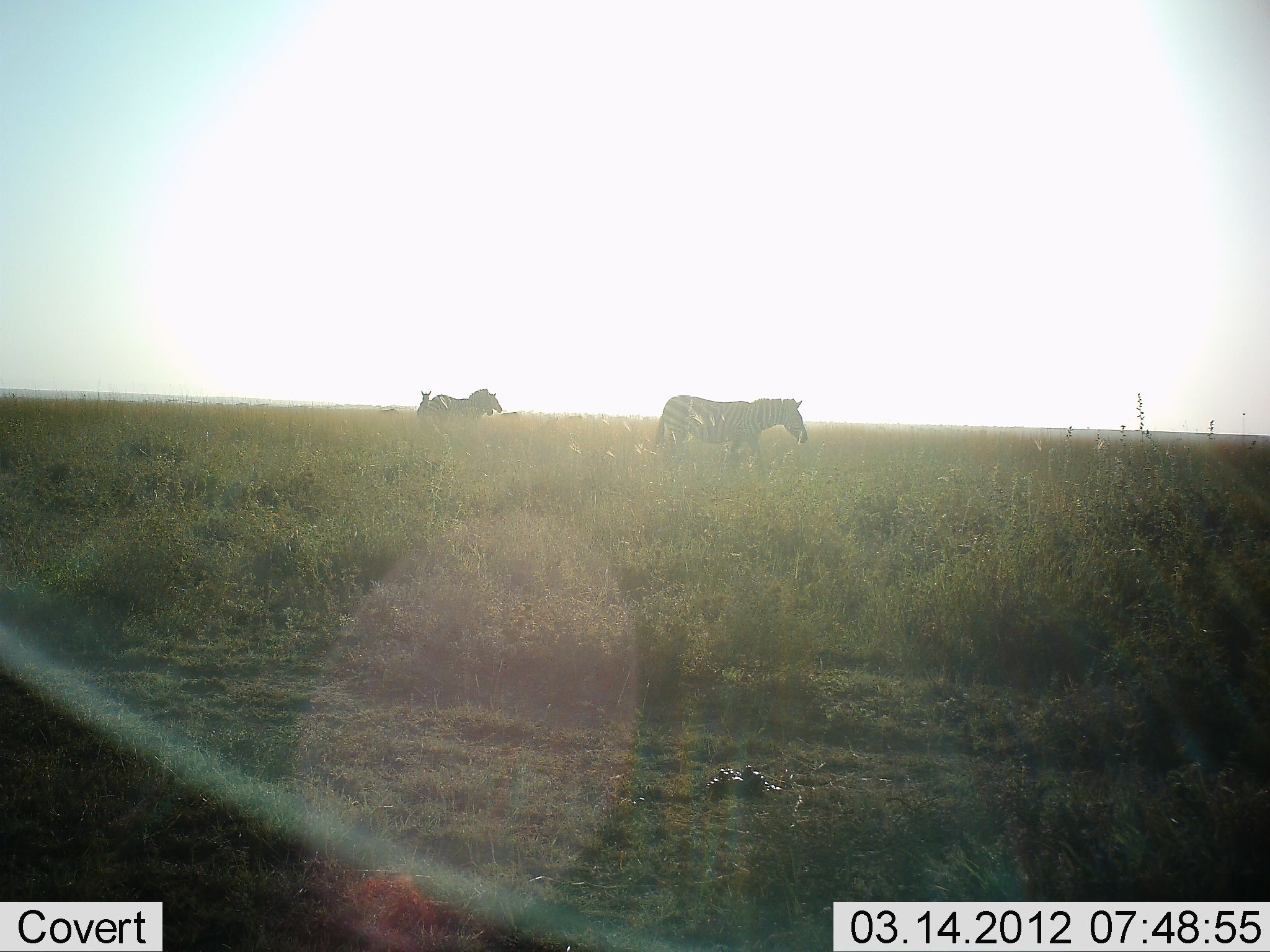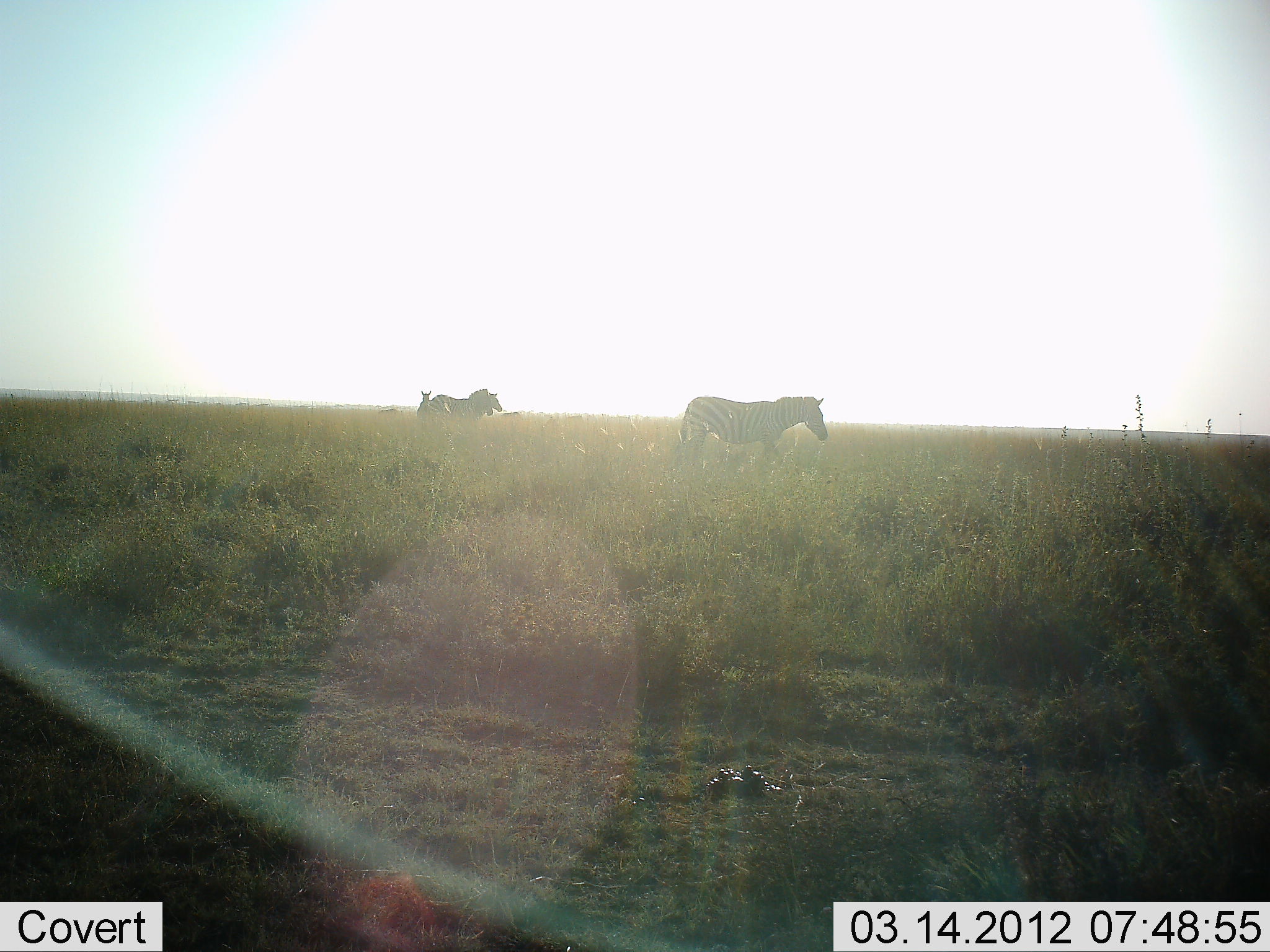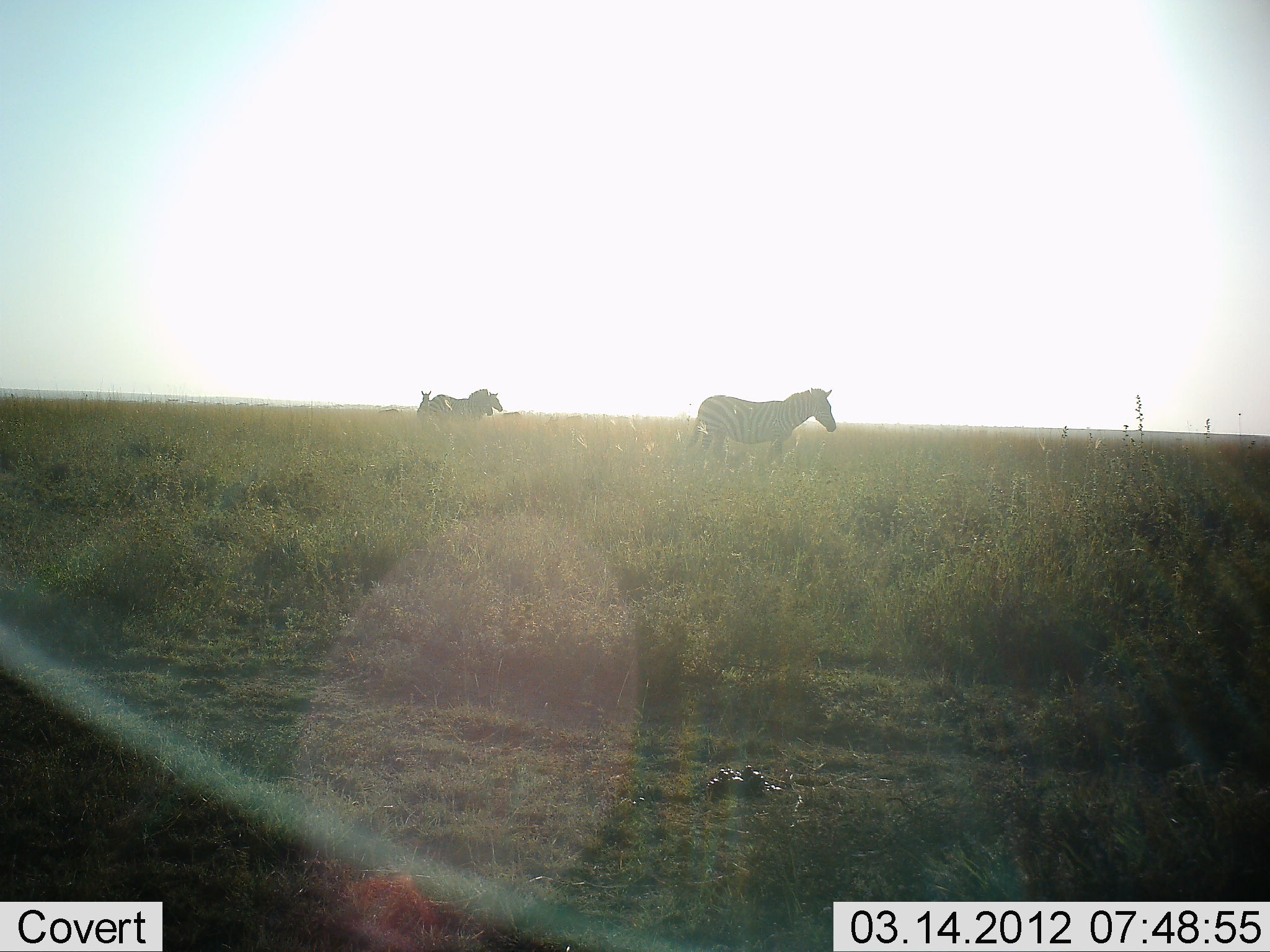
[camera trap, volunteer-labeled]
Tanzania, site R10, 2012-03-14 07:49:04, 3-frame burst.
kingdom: Animalia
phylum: Chordata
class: Mammalia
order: Perissodactyla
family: Equidae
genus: Equus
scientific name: Equus quagga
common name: plains zebra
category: zebra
Zebra (plains zebra) (Equus quagga), count 4. Behavior (volunteer vote fractions): standing 73%, resting 0%, moving 86%, interacting 0%. Young present (vote fraction): 0%. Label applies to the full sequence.